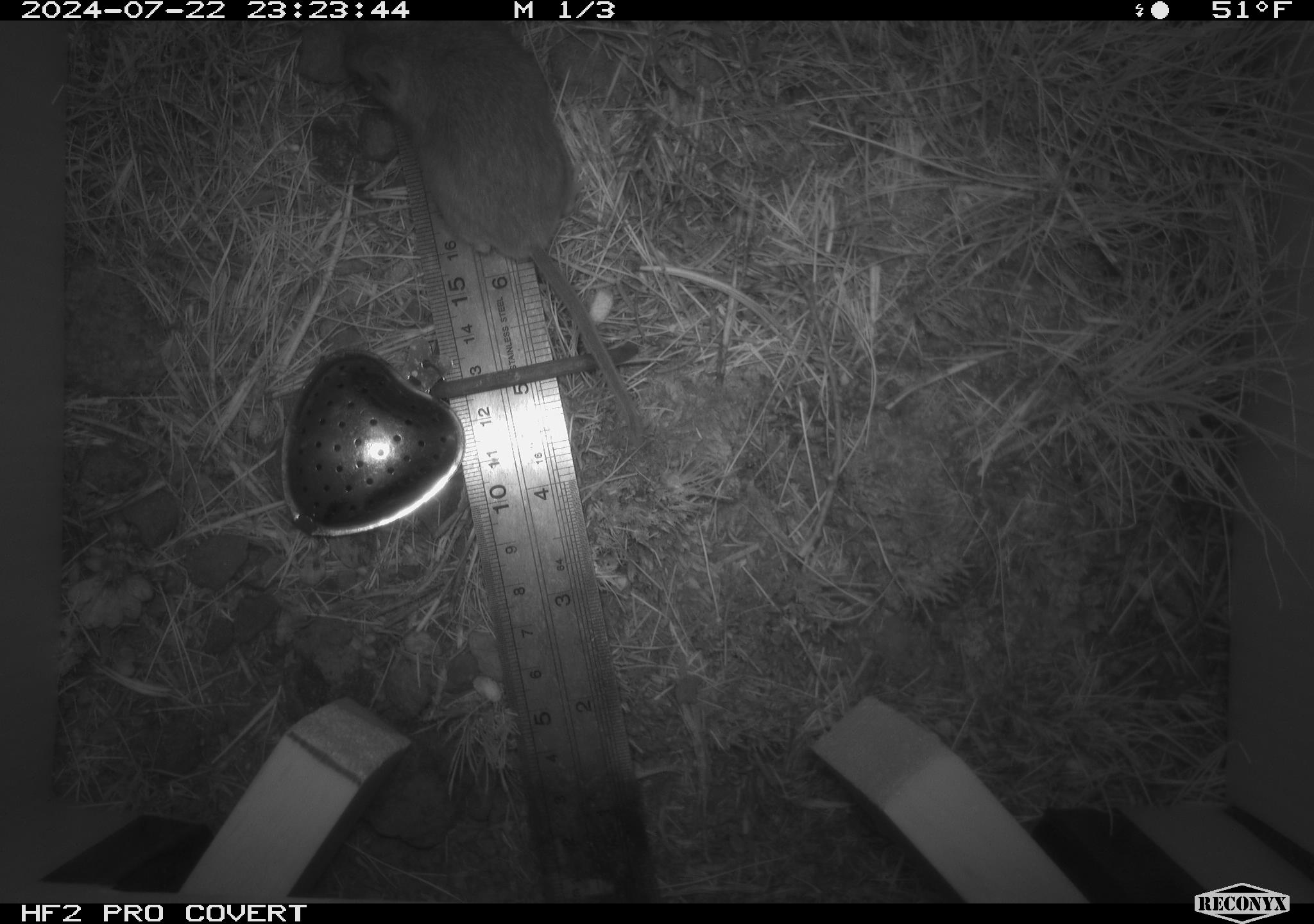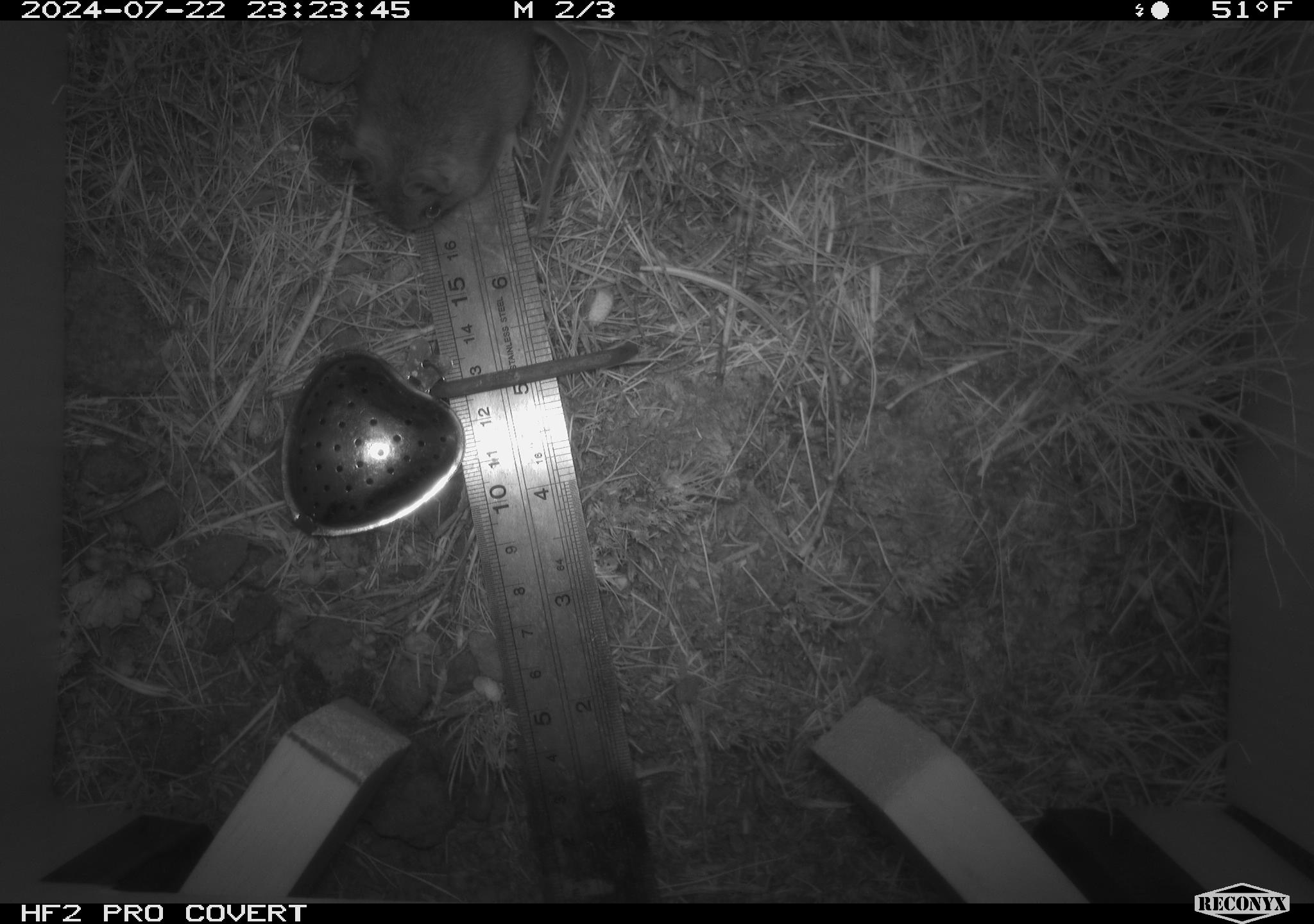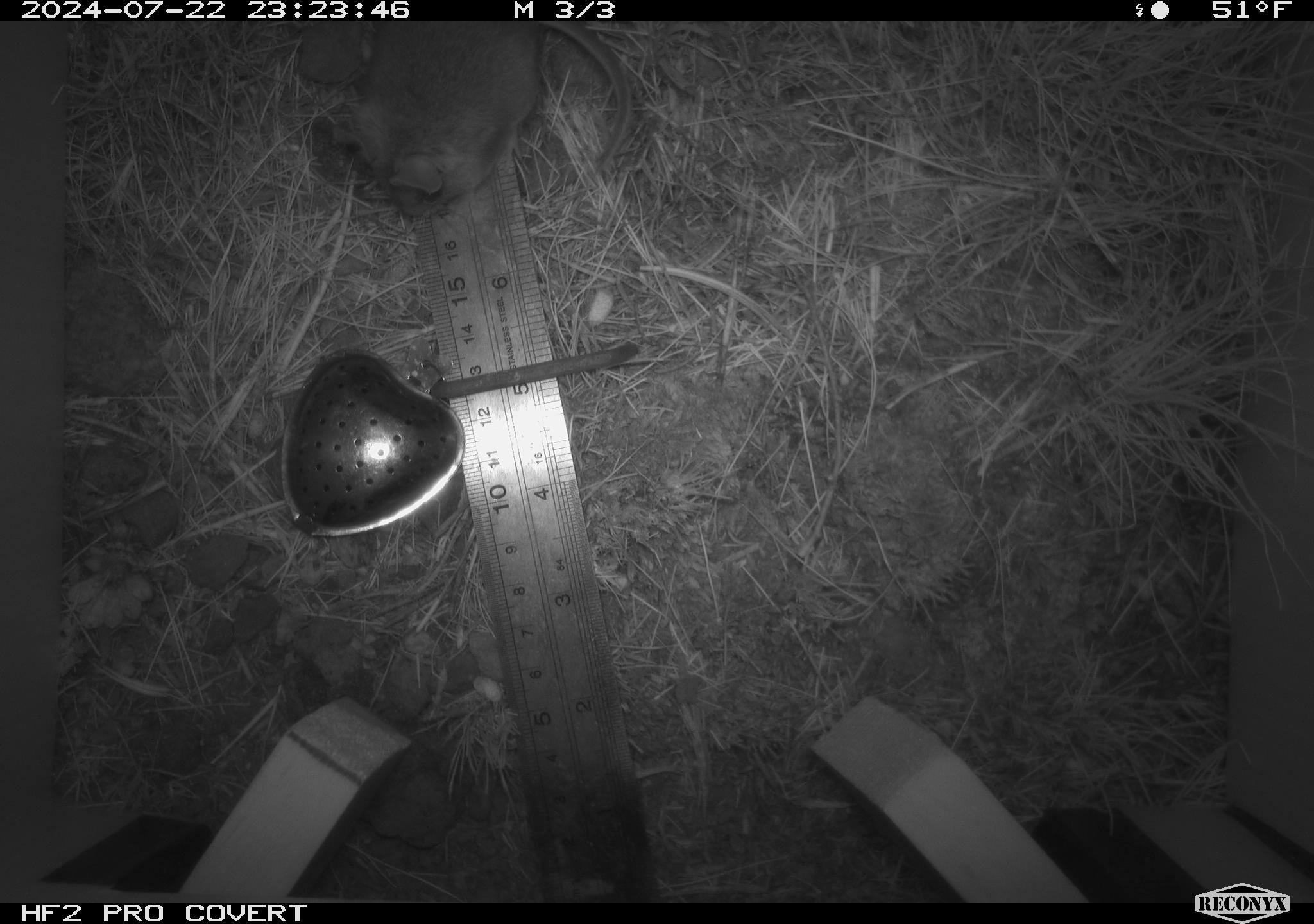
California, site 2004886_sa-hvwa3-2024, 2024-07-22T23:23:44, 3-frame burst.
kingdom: Animalia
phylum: Chordata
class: Mammalia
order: Rodentia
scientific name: Rodentia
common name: mouse species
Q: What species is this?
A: Mouse species (Rodentia).